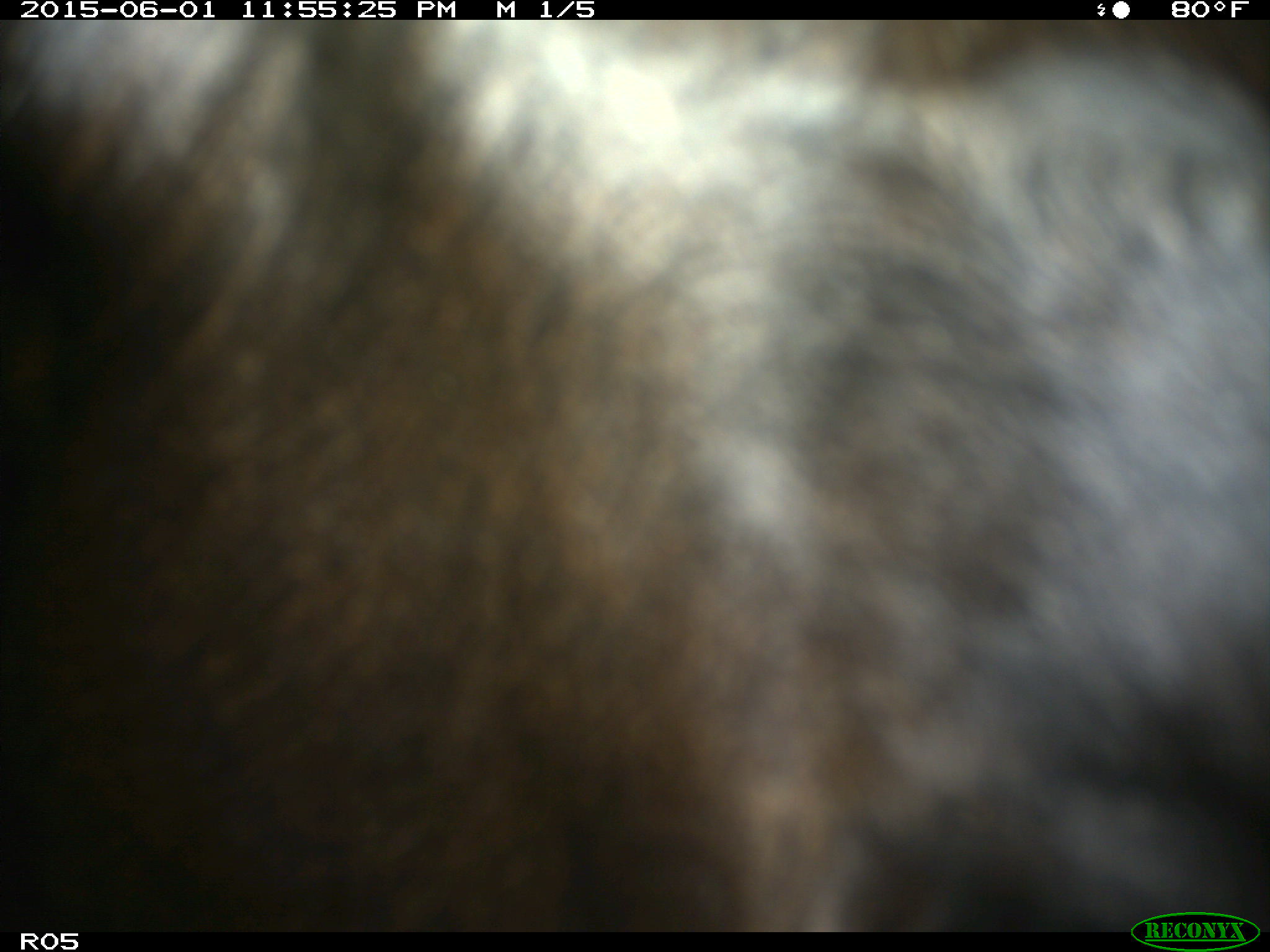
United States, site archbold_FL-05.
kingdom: Animalia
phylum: Chordata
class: Mammalia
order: Artiodactyla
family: Bovidae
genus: Bos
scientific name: Bos taurus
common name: domestic cow